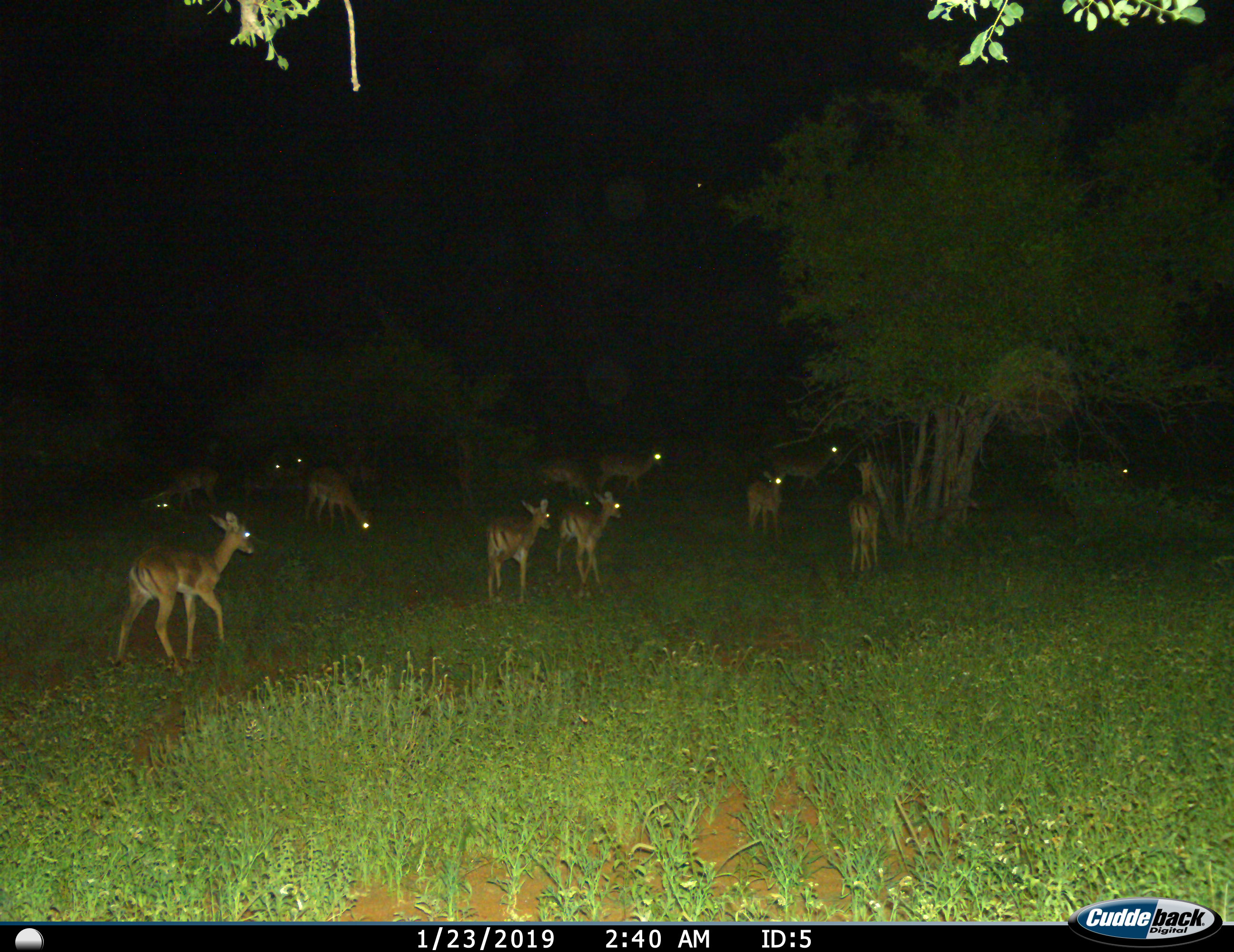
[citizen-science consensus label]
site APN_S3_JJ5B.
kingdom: Animalia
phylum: Chordata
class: Mammalia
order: Artiodactyla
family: Bovidae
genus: Aepyceros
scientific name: Aepyceros melampus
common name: impala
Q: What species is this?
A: Impala (Aepyceros melampus).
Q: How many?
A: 11-50.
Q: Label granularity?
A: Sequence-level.